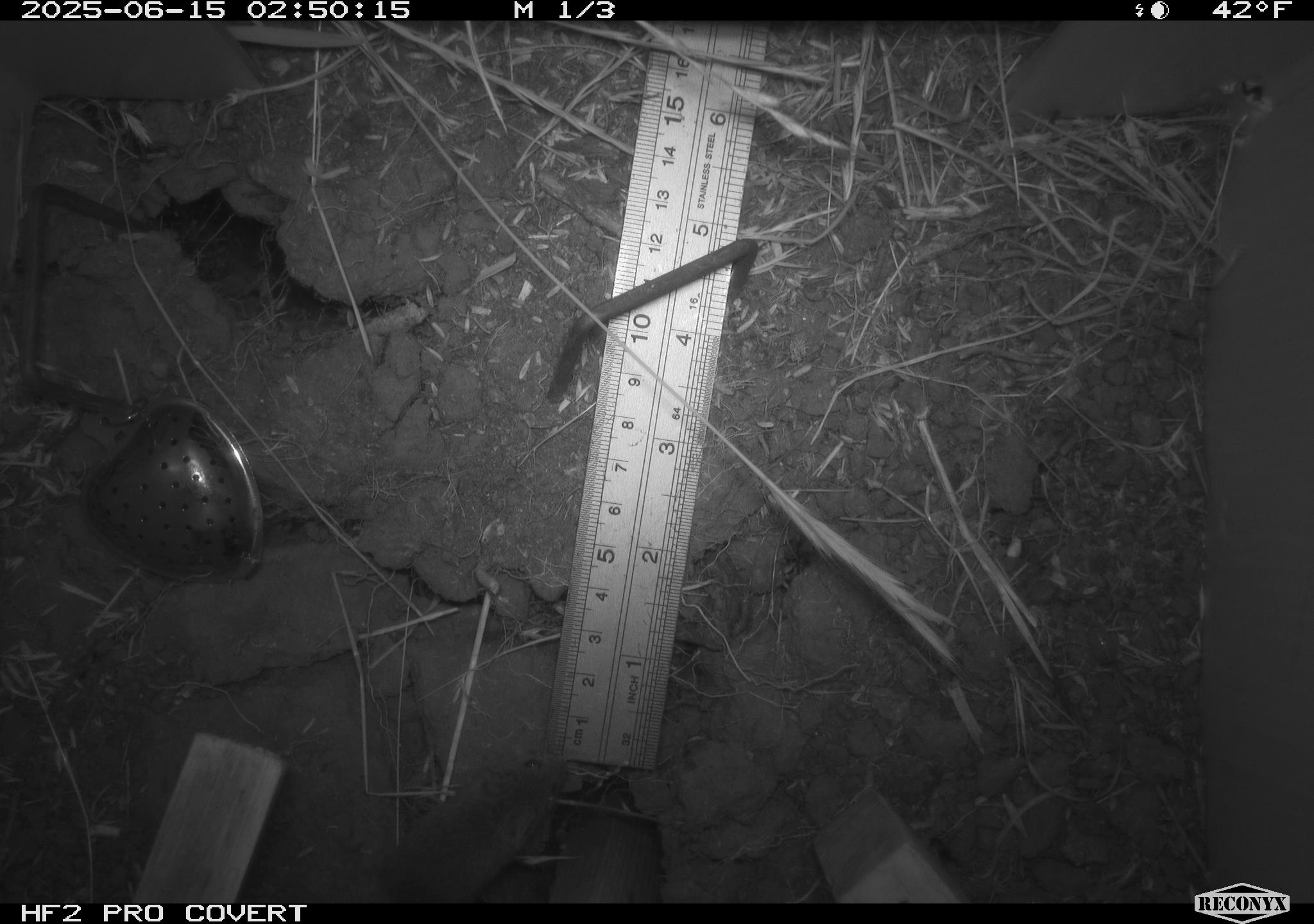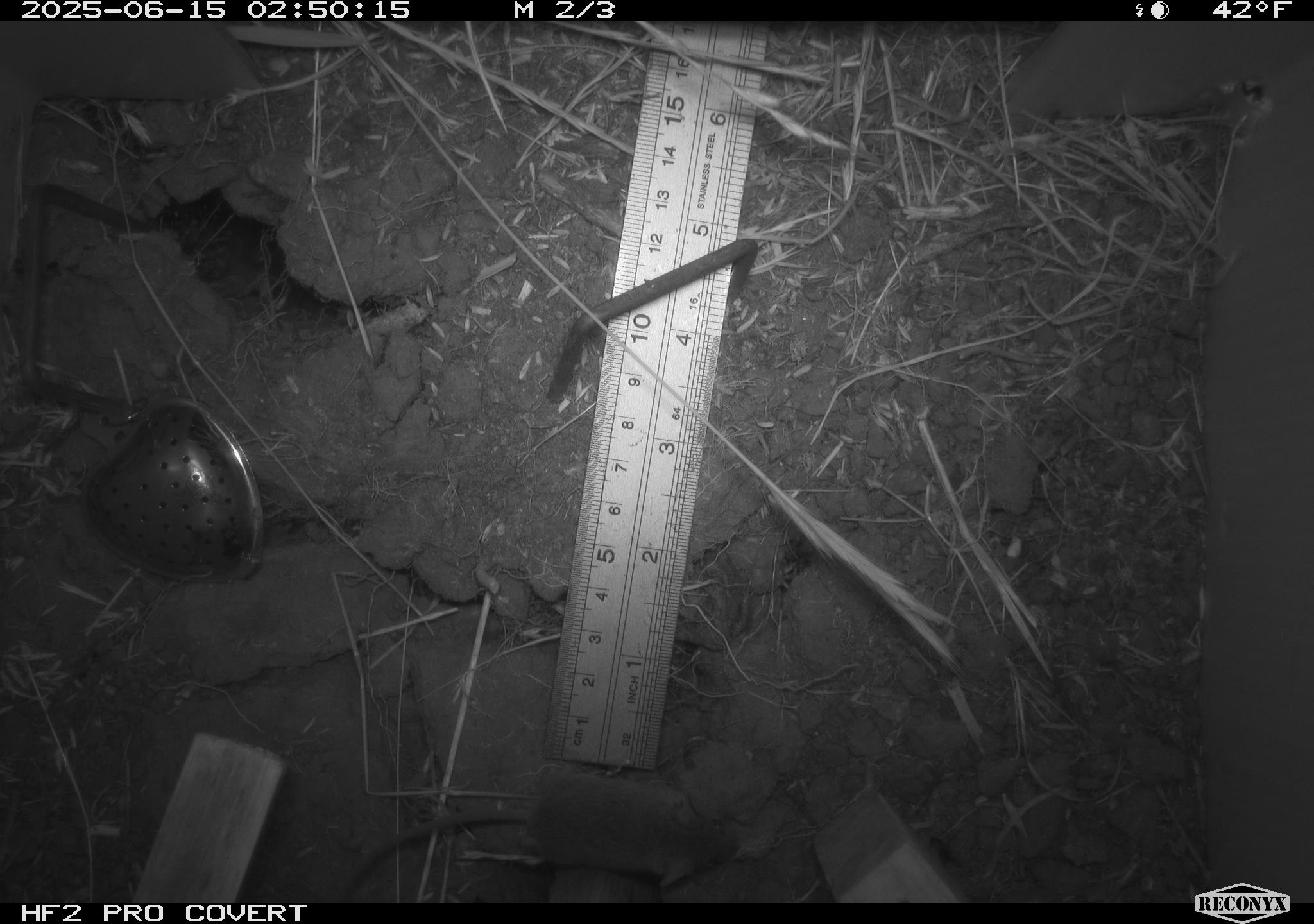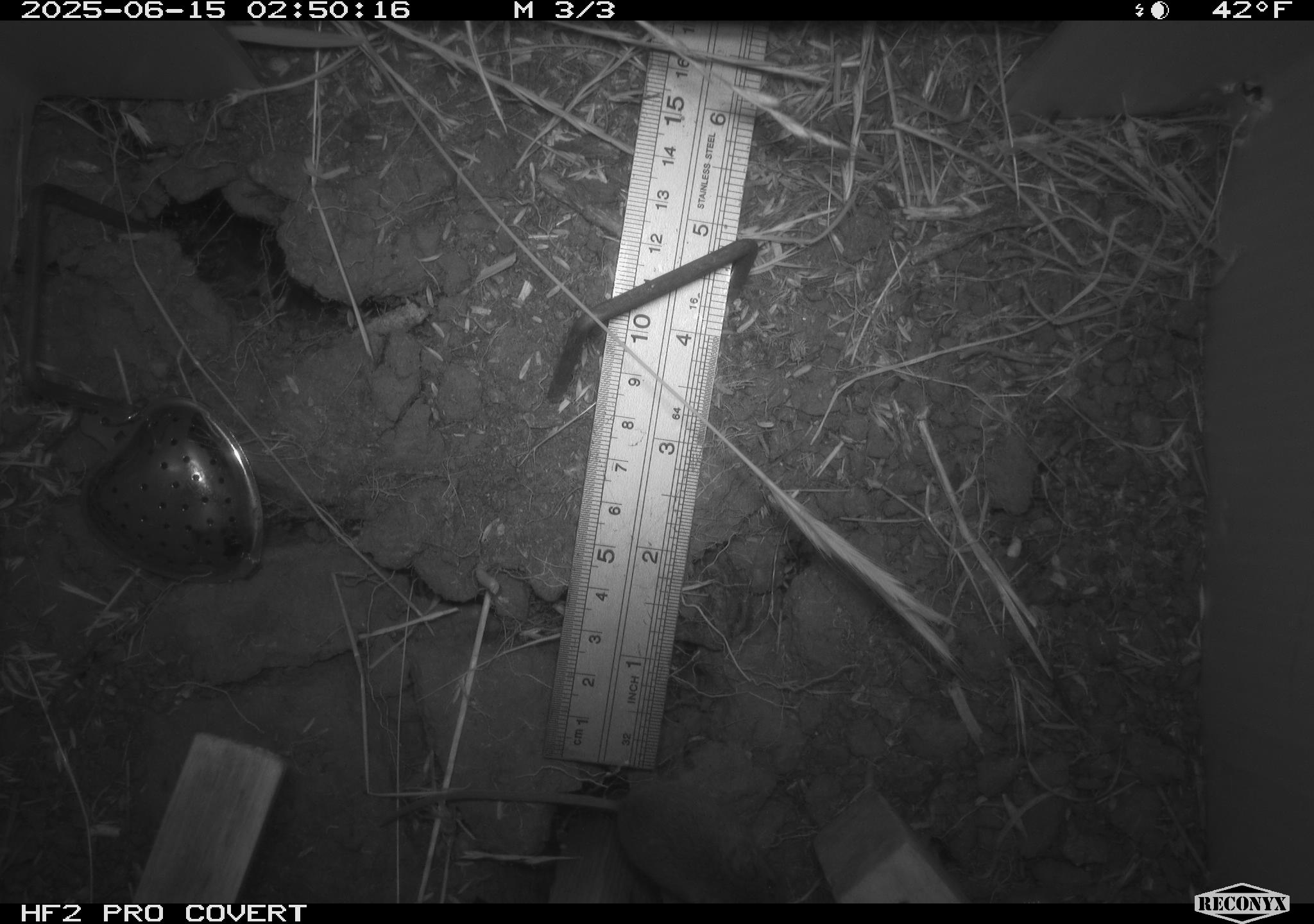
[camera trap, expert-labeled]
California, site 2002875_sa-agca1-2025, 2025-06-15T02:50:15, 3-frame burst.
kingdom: Animalia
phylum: Chordata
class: Mammalia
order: Rodentia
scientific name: Rodentia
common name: mouse species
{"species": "mouse species (Rodentia)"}